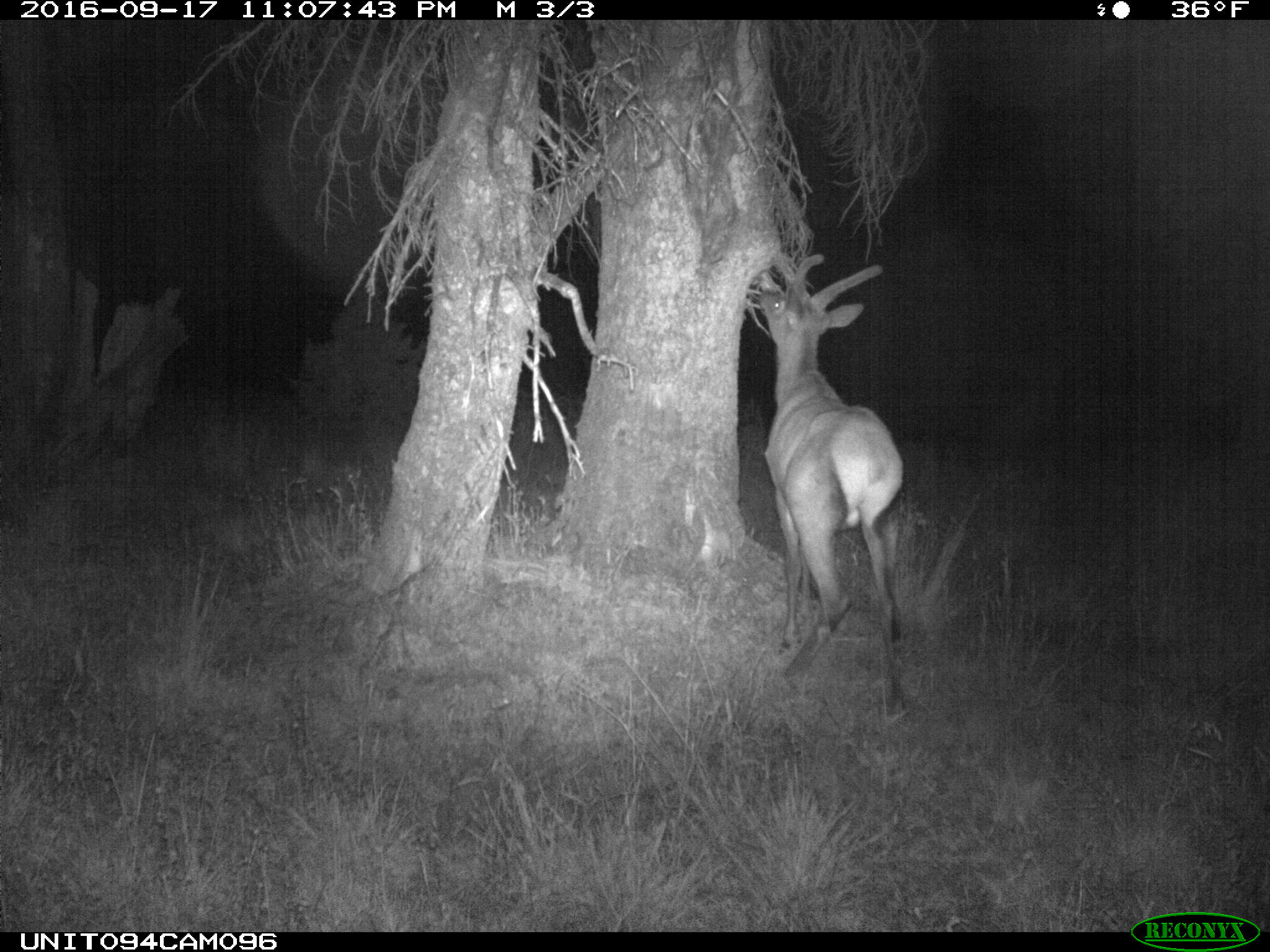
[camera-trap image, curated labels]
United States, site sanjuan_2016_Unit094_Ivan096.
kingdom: Animalia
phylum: Chordata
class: Mammalia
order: Artiodactyla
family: Cervidae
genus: Cervus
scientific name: Cervus elaphus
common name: red deer